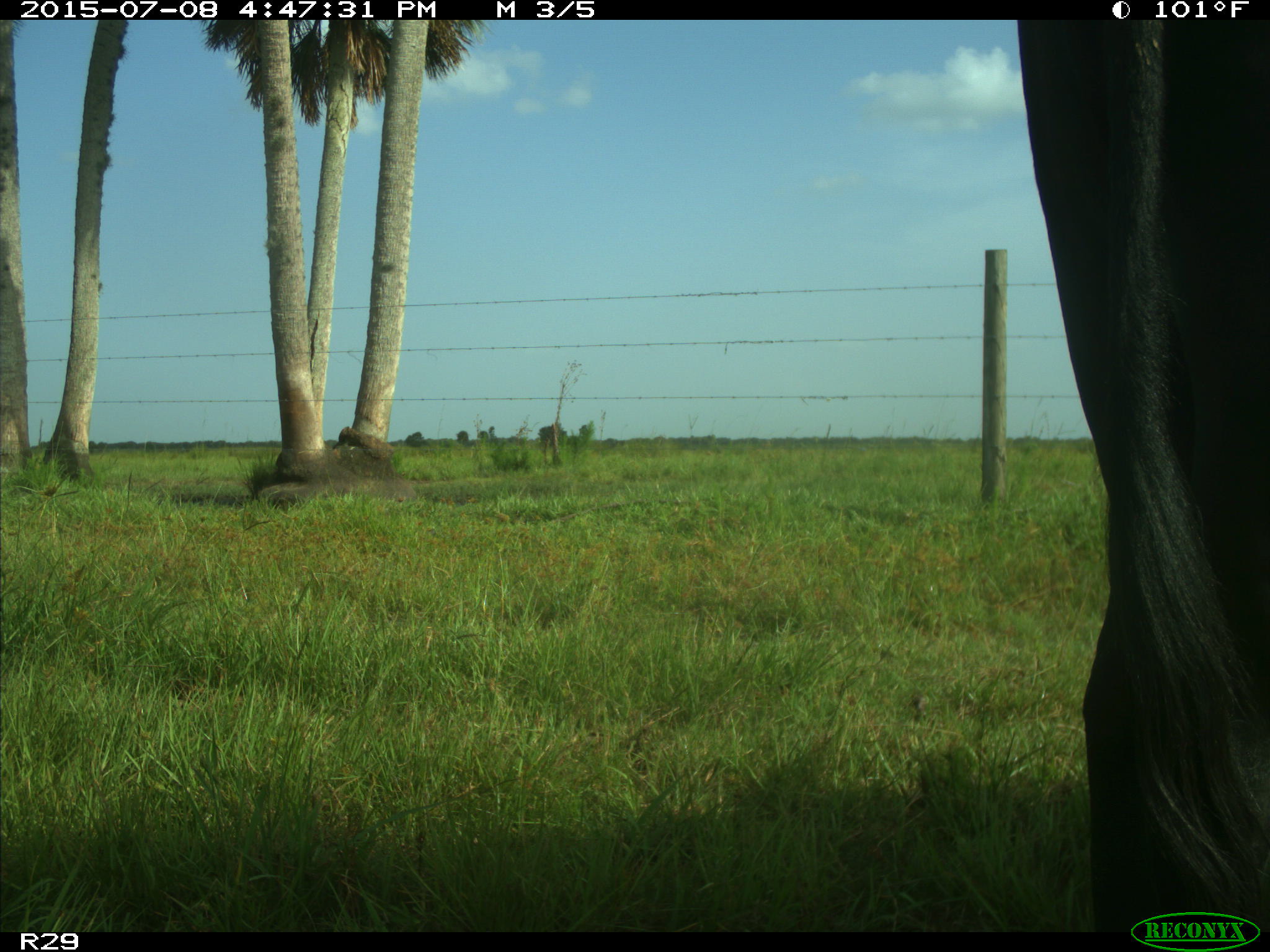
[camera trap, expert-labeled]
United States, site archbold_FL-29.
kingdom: Animalia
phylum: Chordata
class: Mammalia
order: Artiodactyla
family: Bovidae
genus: Bos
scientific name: Bos taurus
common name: domestic cow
Bos taurus (domestic cow).